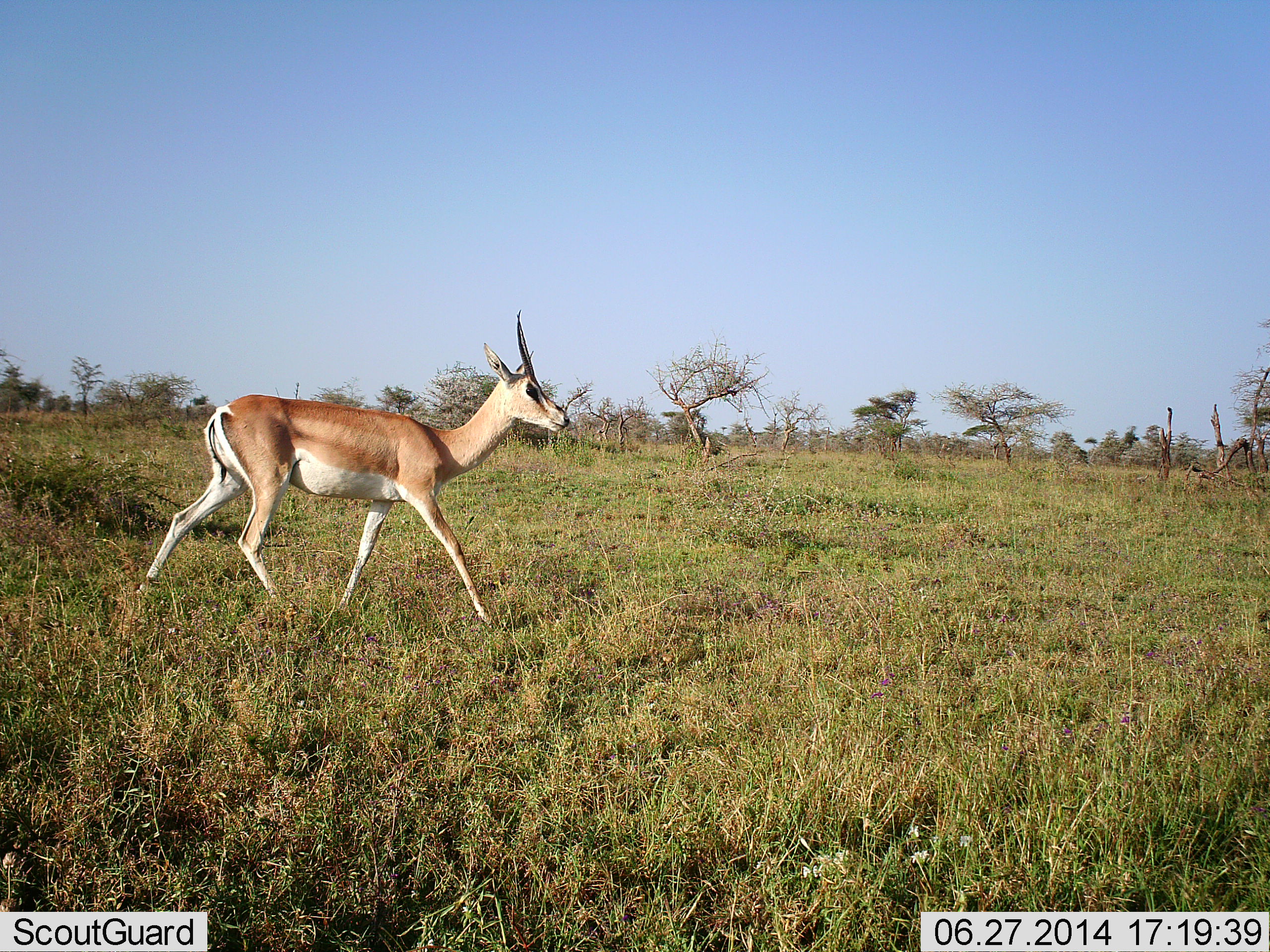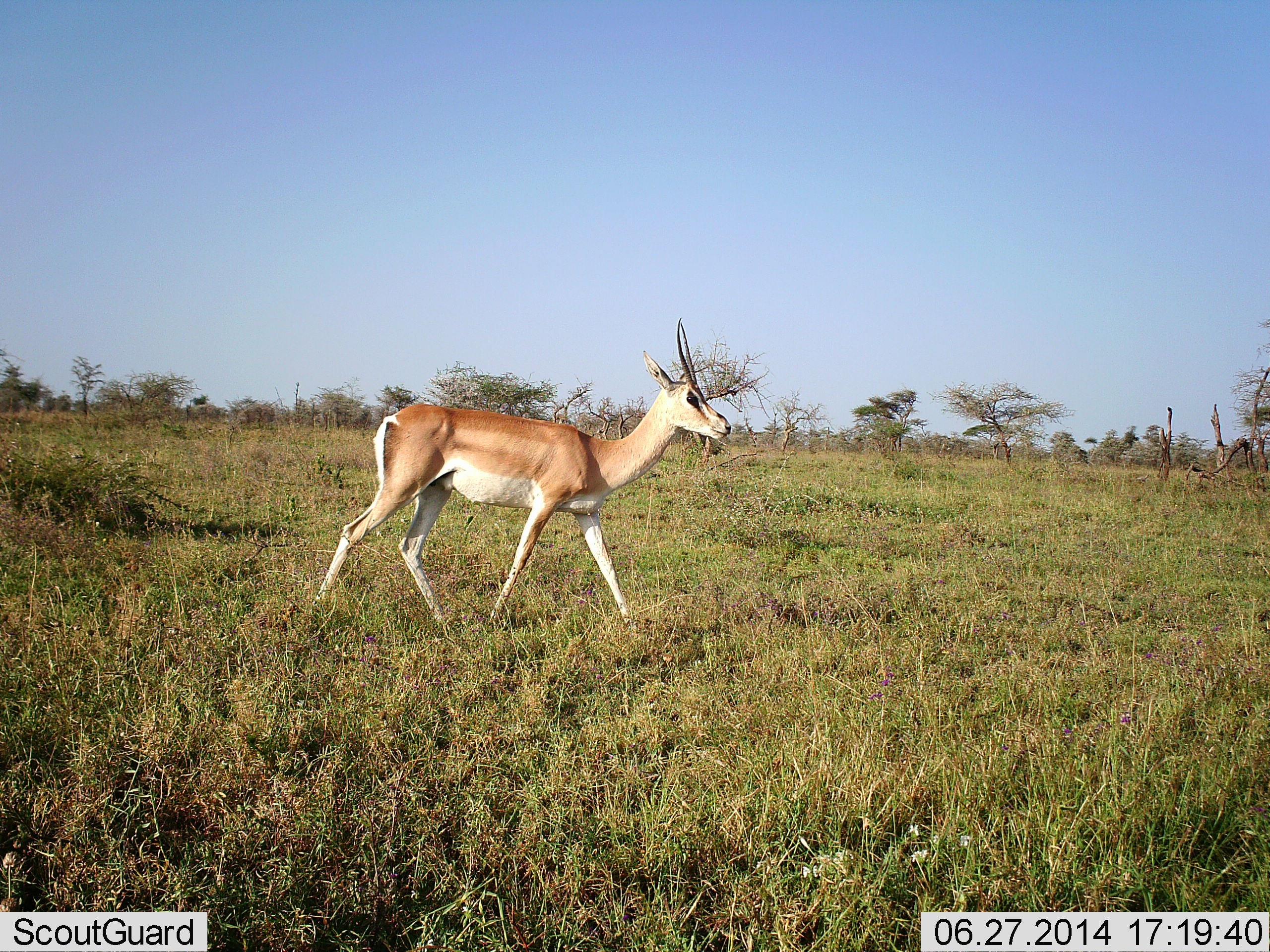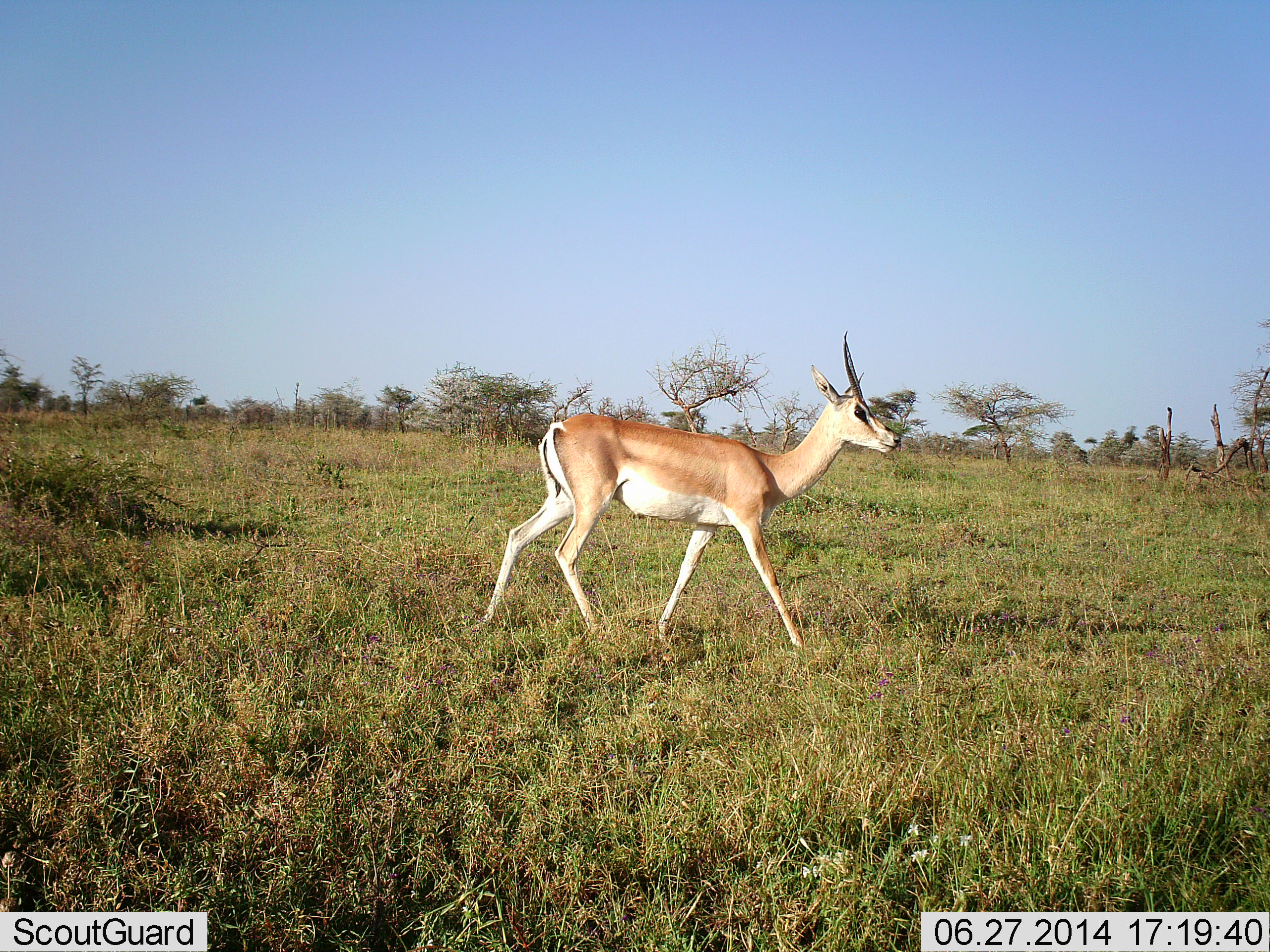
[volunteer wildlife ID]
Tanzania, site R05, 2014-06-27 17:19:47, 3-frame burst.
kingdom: Animalia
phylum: Chordata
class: Mammalia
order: Artiodactyla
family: Bovidae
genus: Nanger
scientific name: Nanger granti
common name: grant's gazelle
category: gazellegrants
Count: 1.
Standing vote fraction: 10%.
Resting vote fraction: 0%.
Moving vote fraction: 100%.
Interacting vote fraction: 0%.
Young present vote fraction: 0%.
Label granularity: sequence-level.